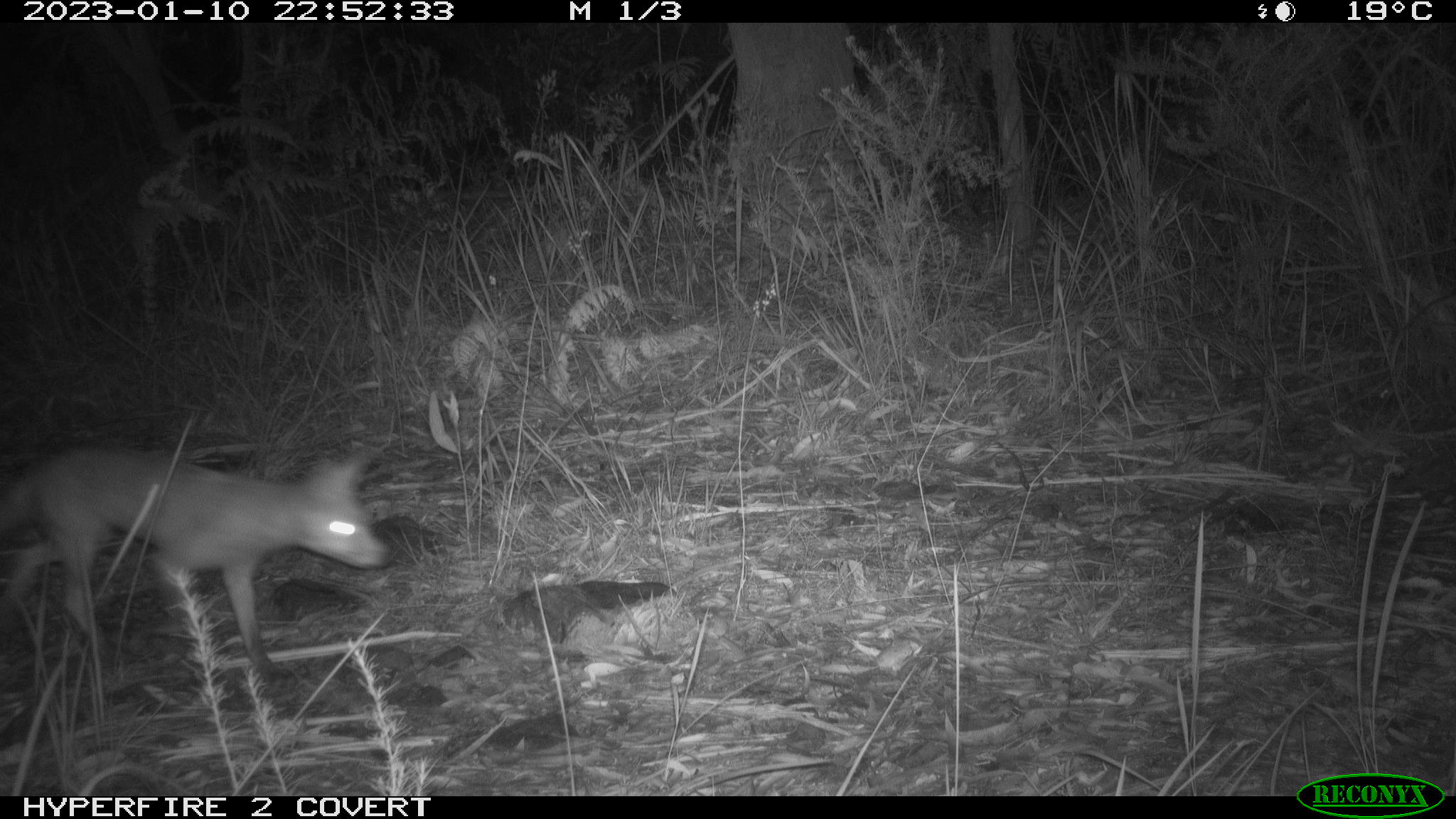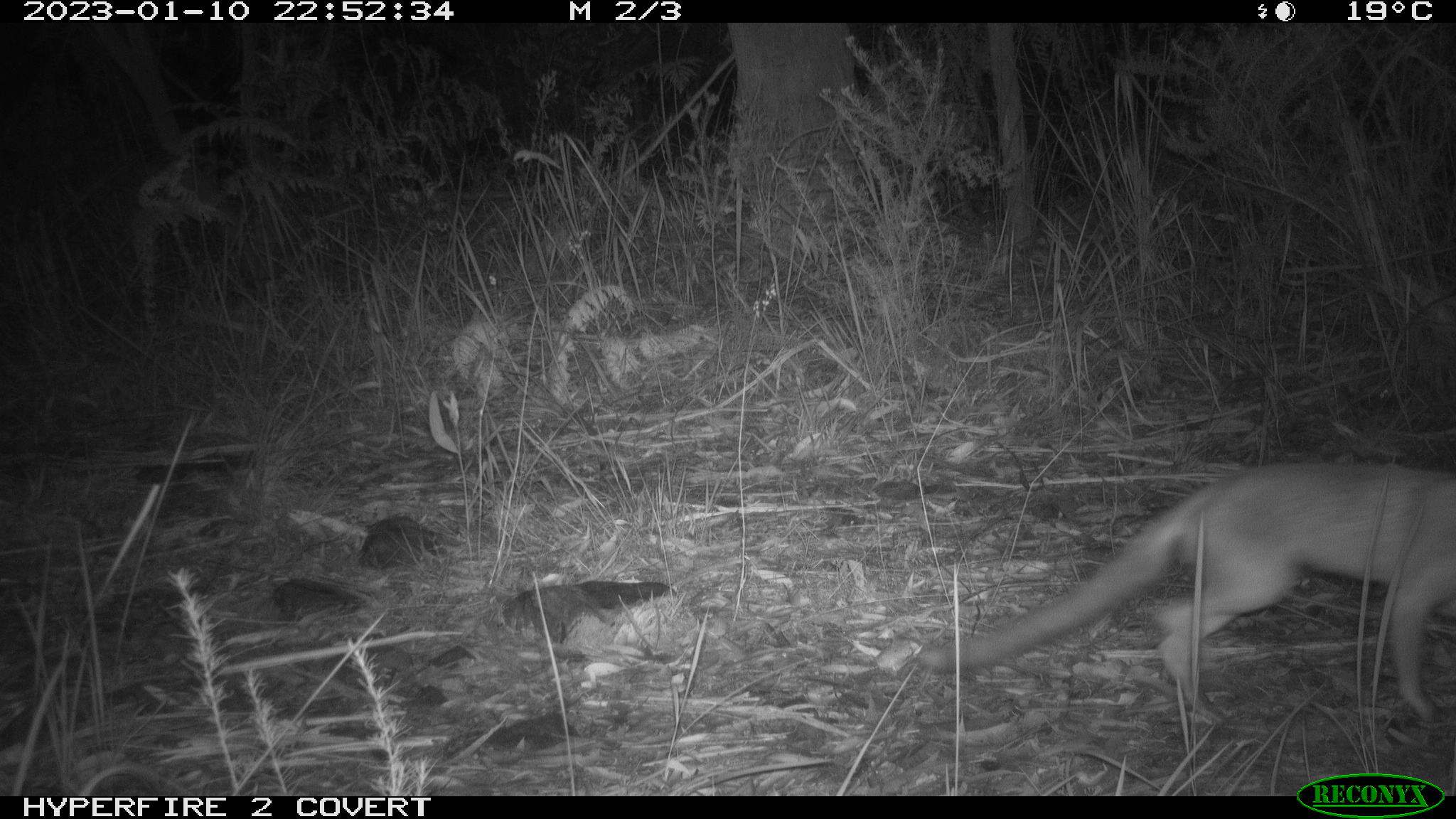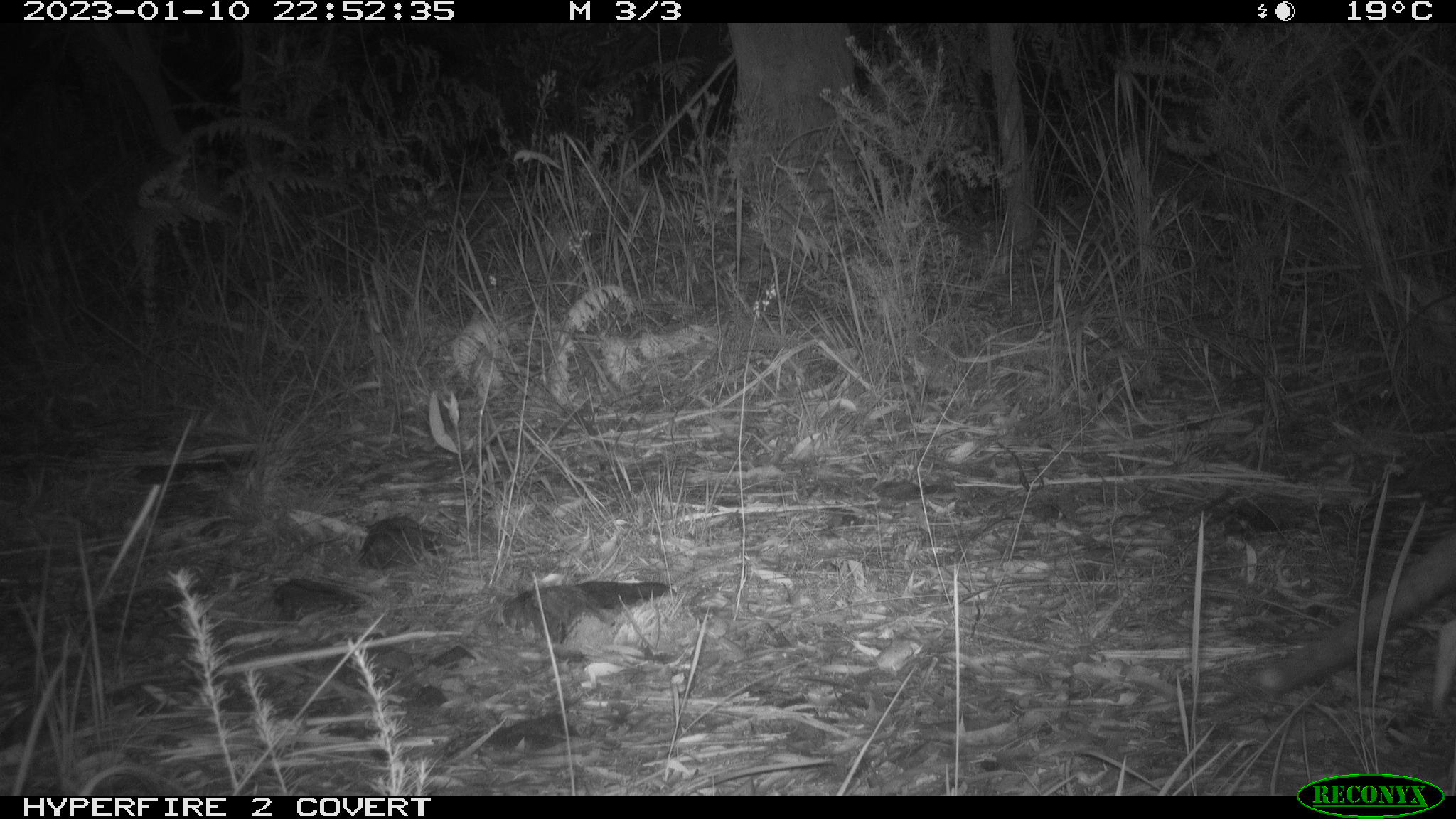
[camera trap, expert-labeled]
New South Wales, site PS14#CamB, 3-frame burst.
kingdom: Animalia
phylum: Chordata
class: Mammalia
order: Carnivora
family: Canidae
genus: Vulpes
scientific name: Vulpes vulpes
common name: red fox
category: fox